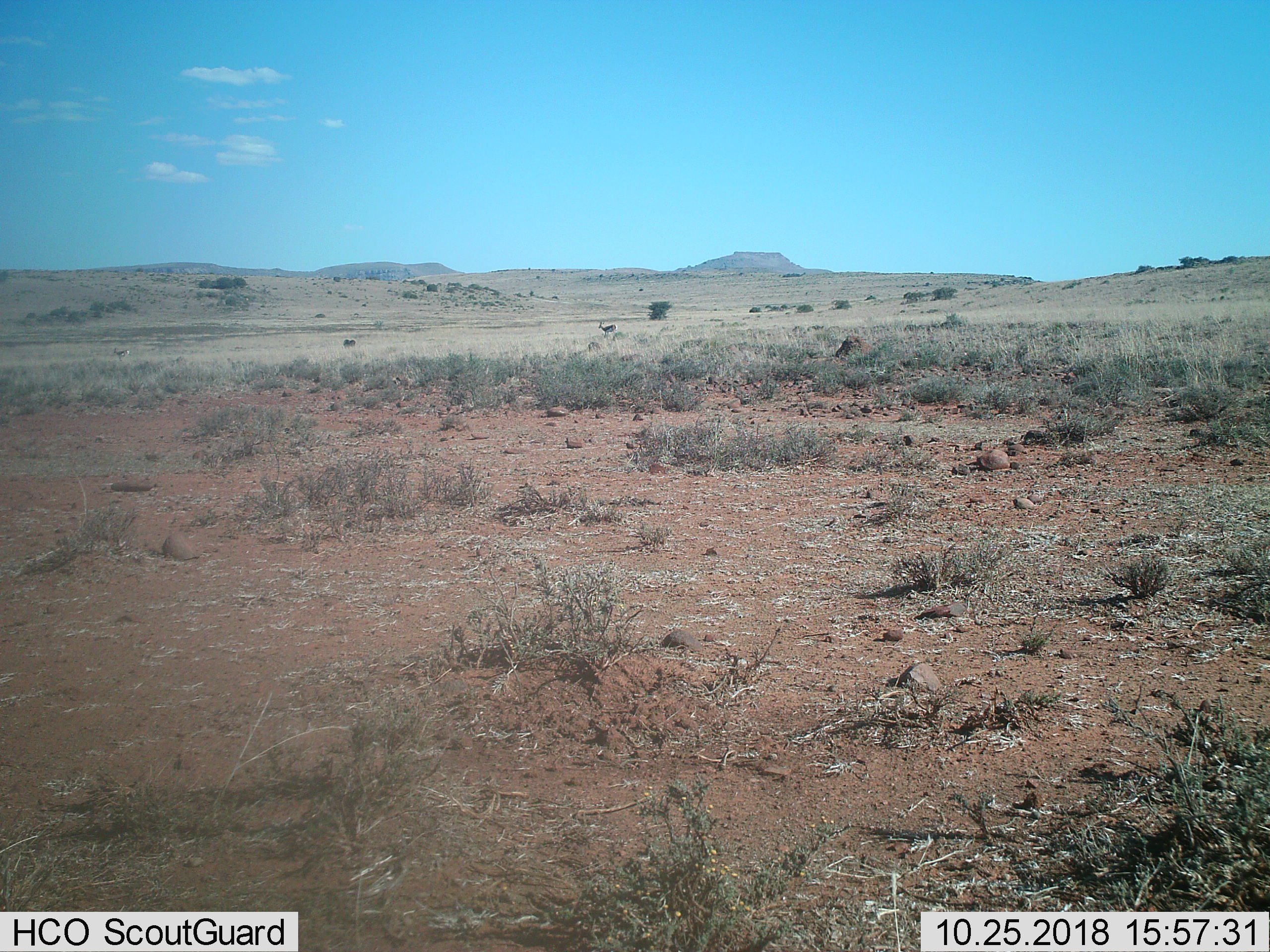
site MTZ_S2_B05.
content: unidentified animal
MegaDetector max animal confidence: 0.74